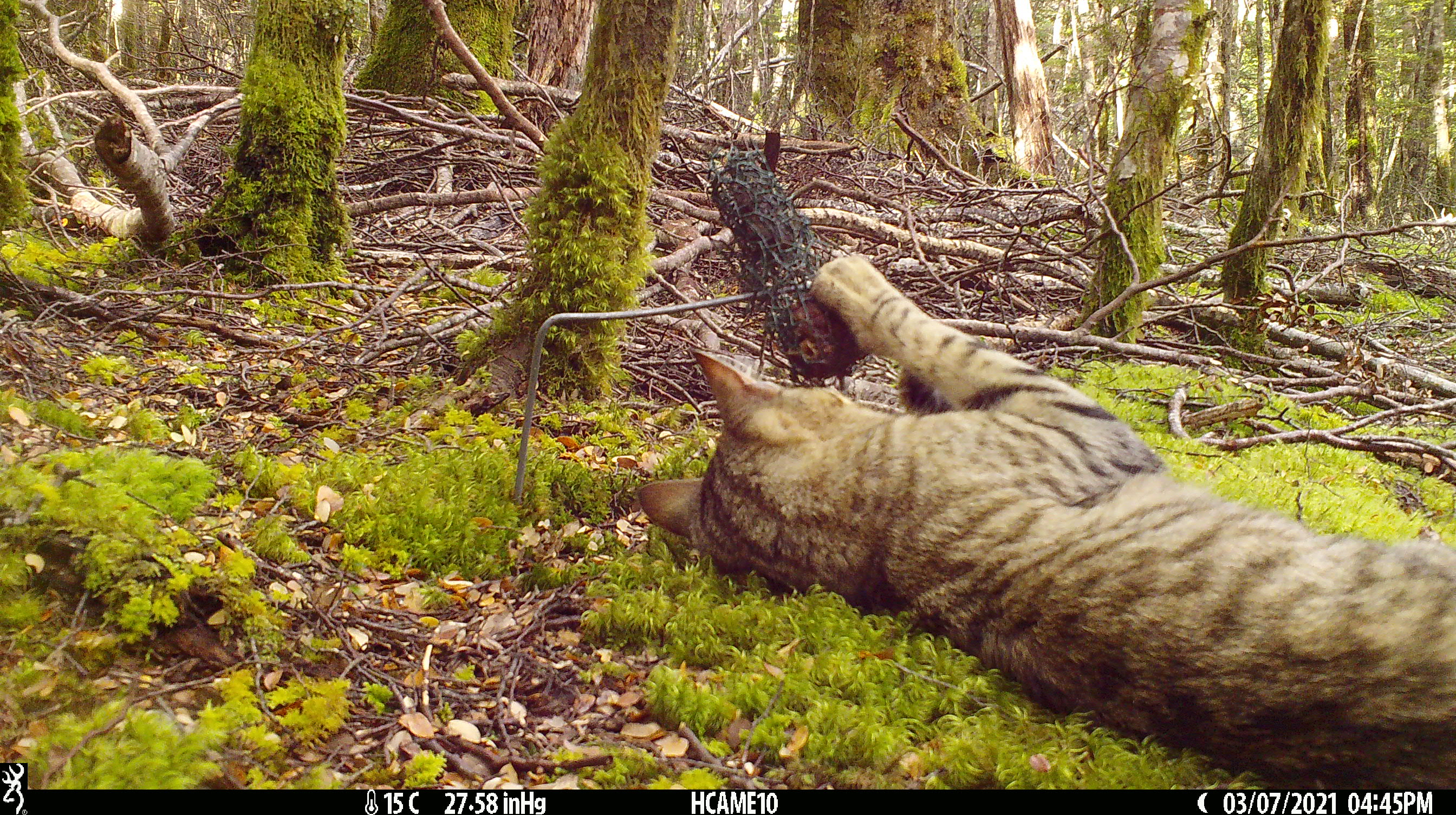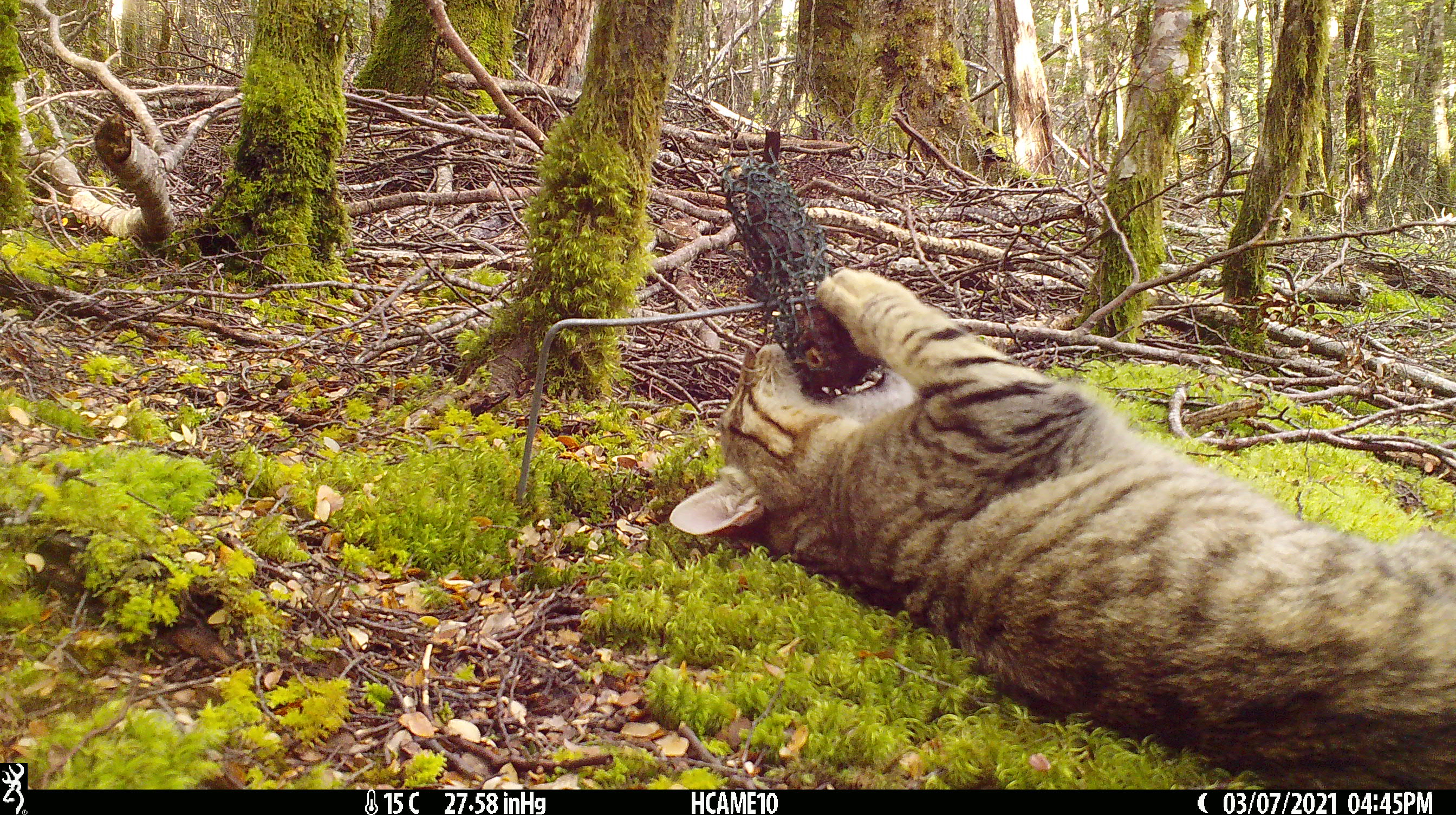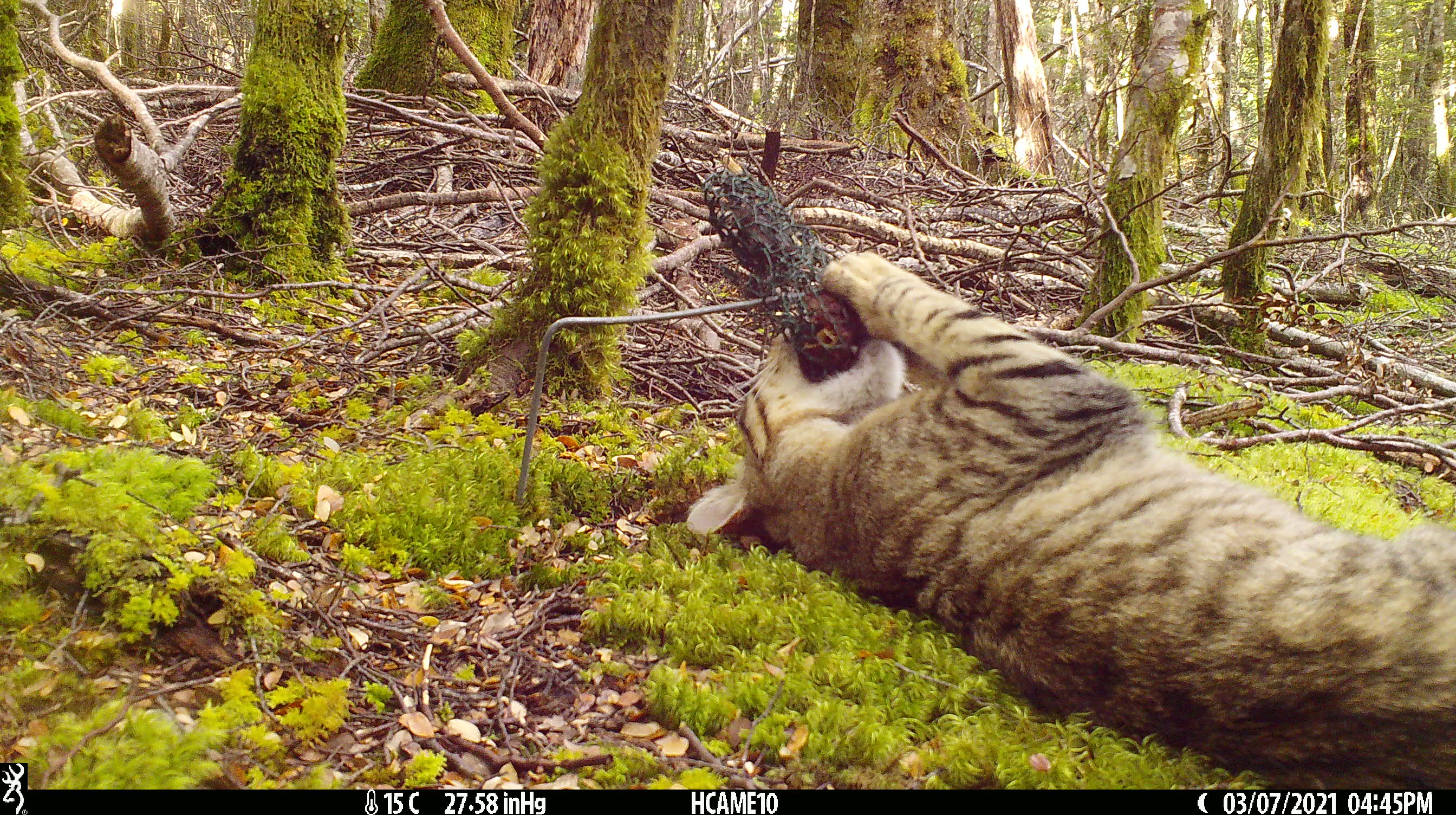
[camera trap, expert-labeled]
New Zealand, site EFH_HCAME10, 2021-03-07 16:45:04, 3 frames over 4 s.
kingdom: Animalia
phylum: Chordata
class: Mammalia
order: Carnivora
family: Felidae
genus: Felis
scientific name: Felis catus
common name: domestic cat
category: cat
Cat (domestic cat) (Felis catus).